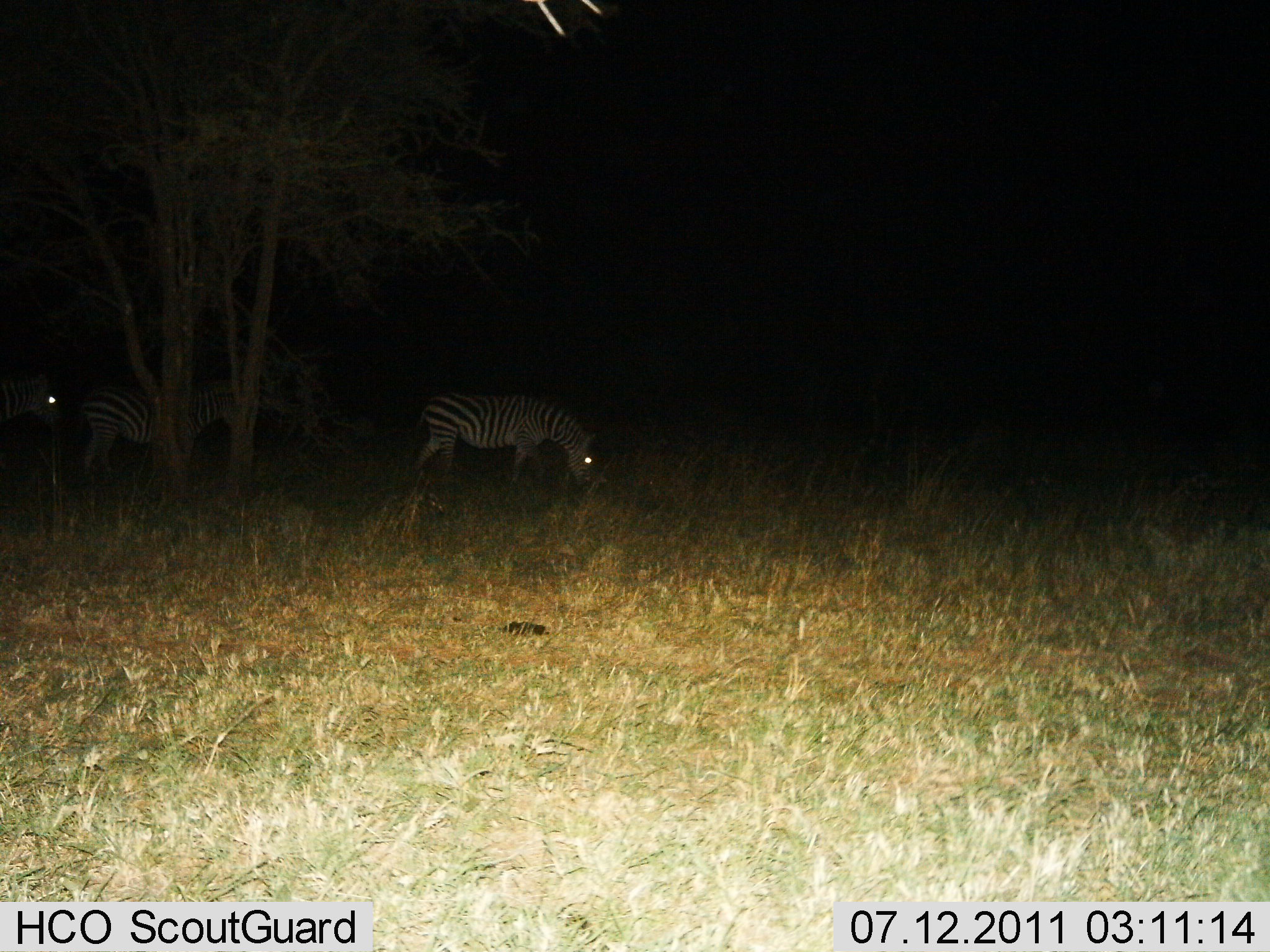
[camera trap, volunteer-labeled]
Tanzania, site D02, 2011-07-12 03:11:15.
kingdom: Animalia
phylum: Chordata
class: Mammalia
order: Perissodactyla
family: Equidae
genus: Equus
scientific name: Equus quagga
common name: plains zebra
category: zebra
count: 3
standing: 46%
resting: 0%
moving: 8%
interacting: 0%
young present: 0%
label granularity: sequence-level